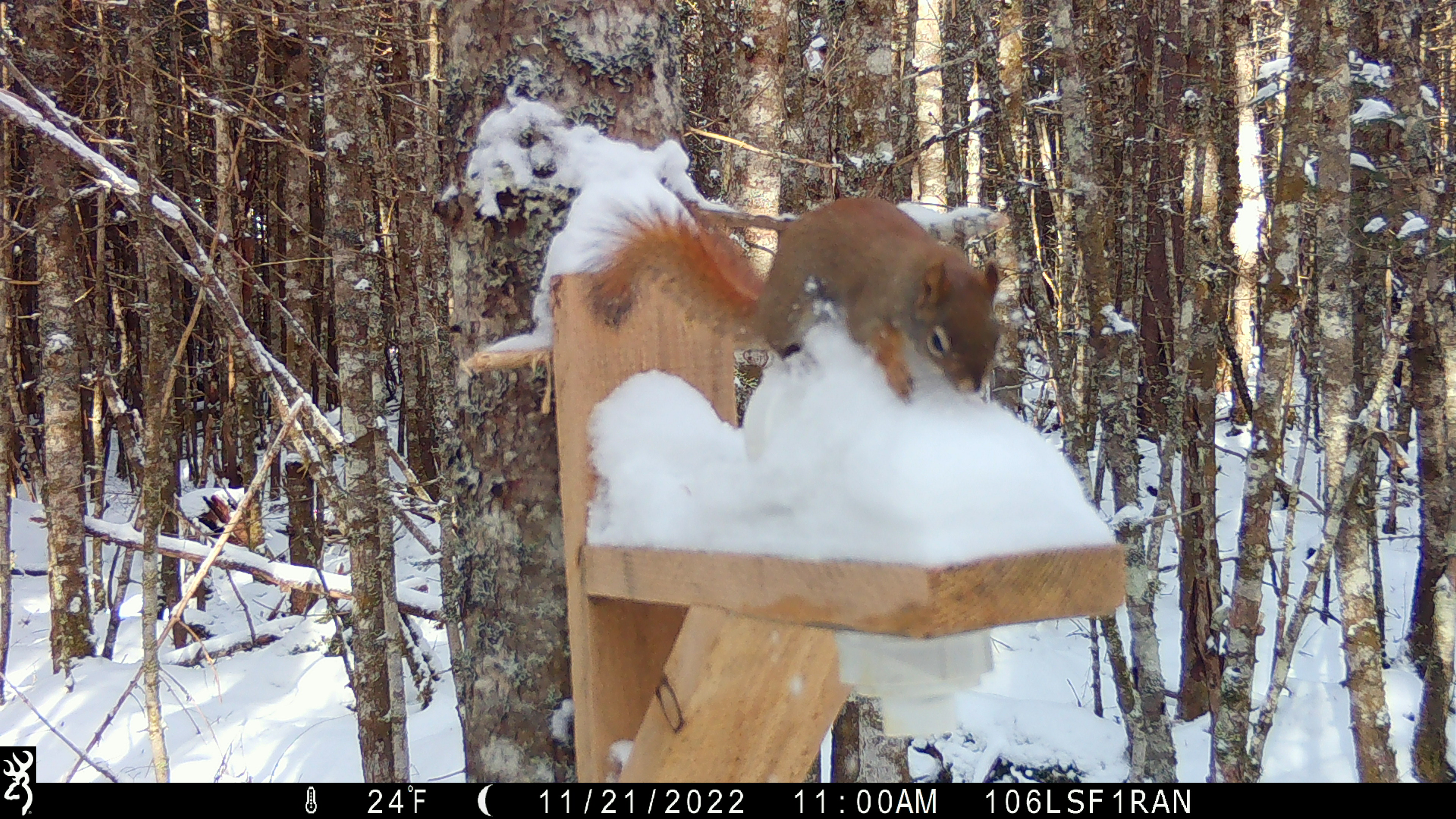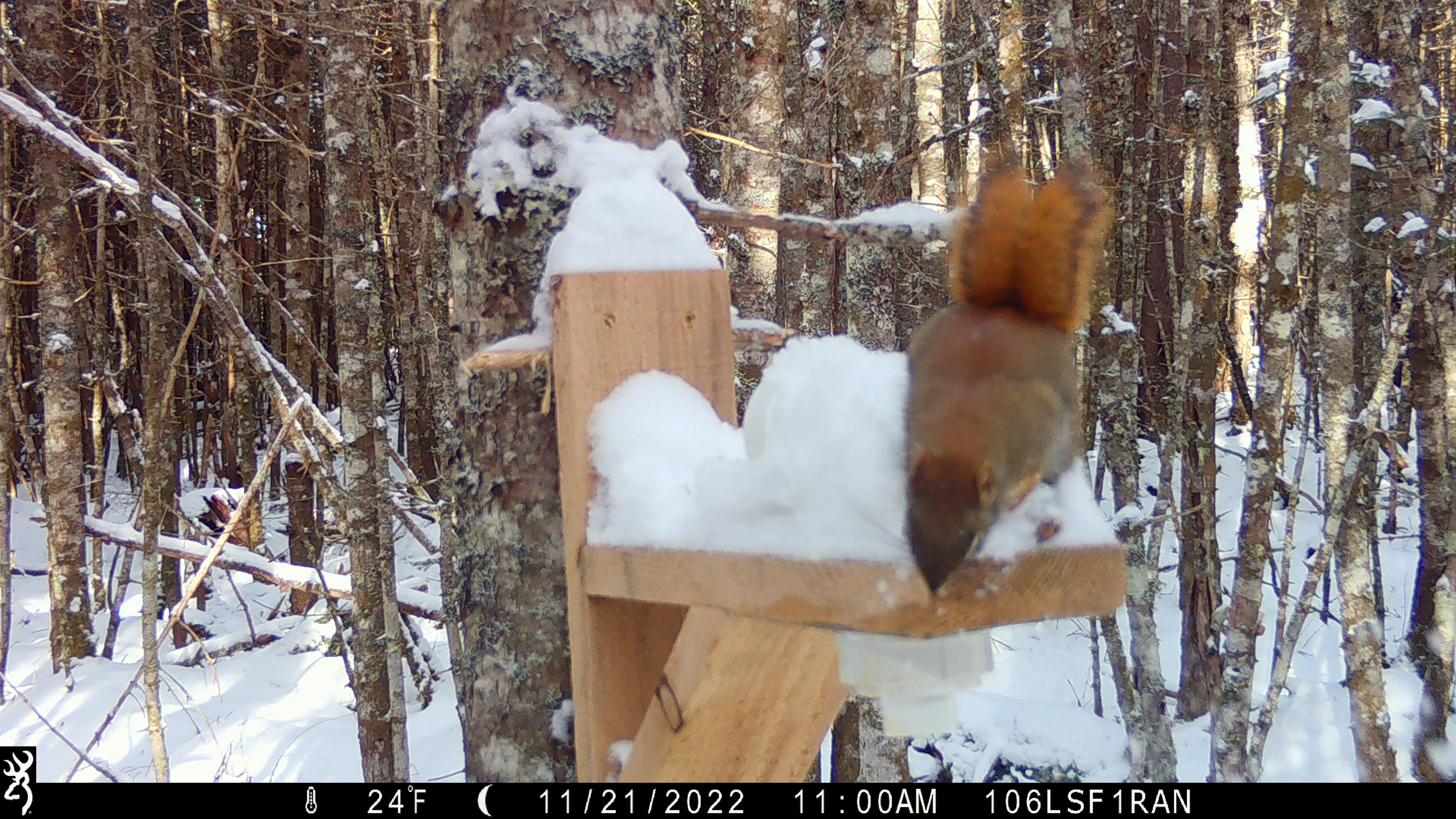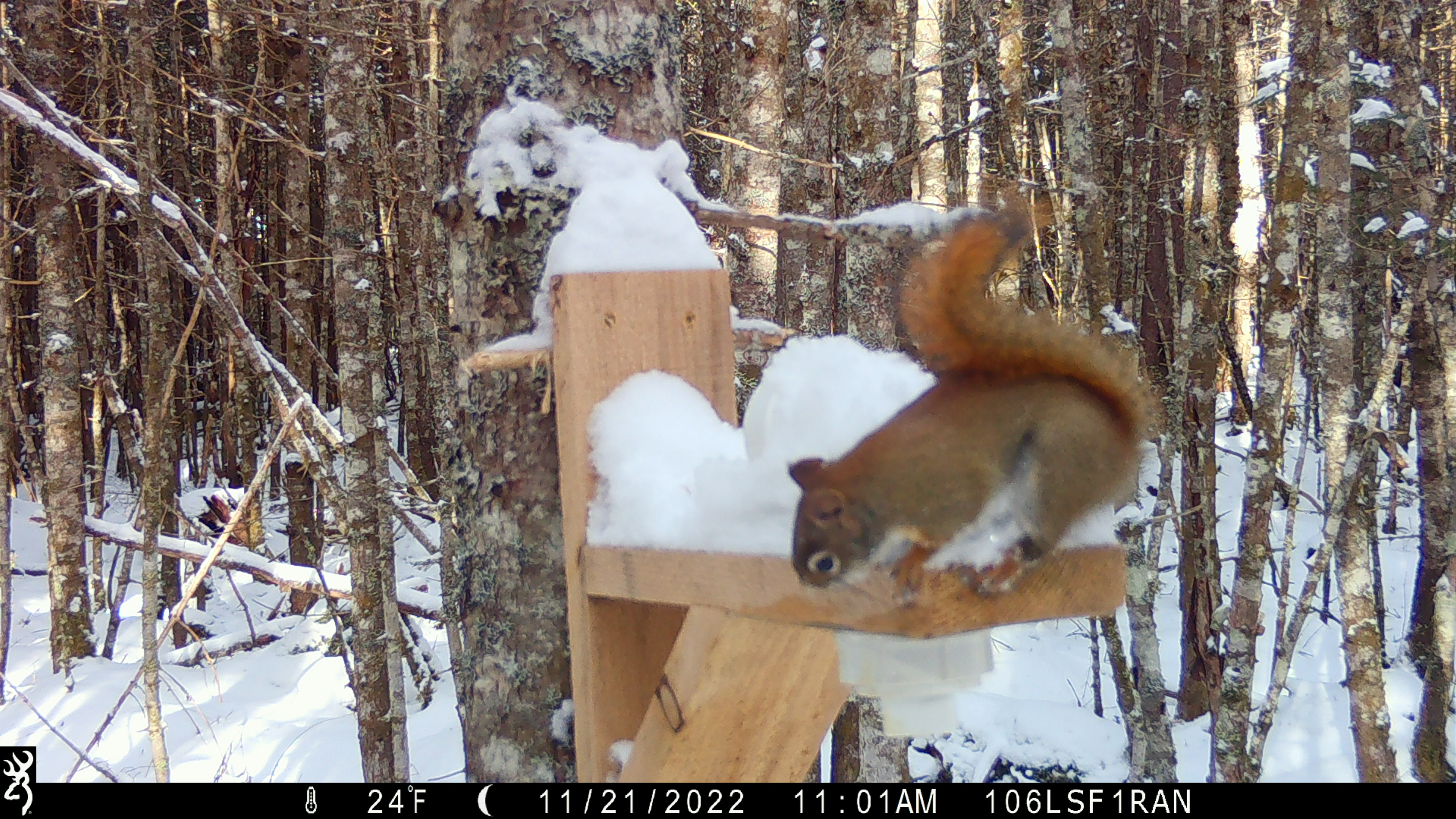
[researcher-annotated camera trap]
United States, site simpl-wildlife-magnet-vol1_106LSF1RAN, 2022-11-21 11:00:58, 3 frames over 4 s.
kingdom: Animalia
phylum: Chordata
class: Mammalia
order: Rodentia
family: Sciuridae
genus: Tamiasciurus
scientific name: Tamiasciurus hudsonicus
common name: red squirrel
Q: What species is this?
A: Red squirrel (Tamiasciurus hudsonicus).